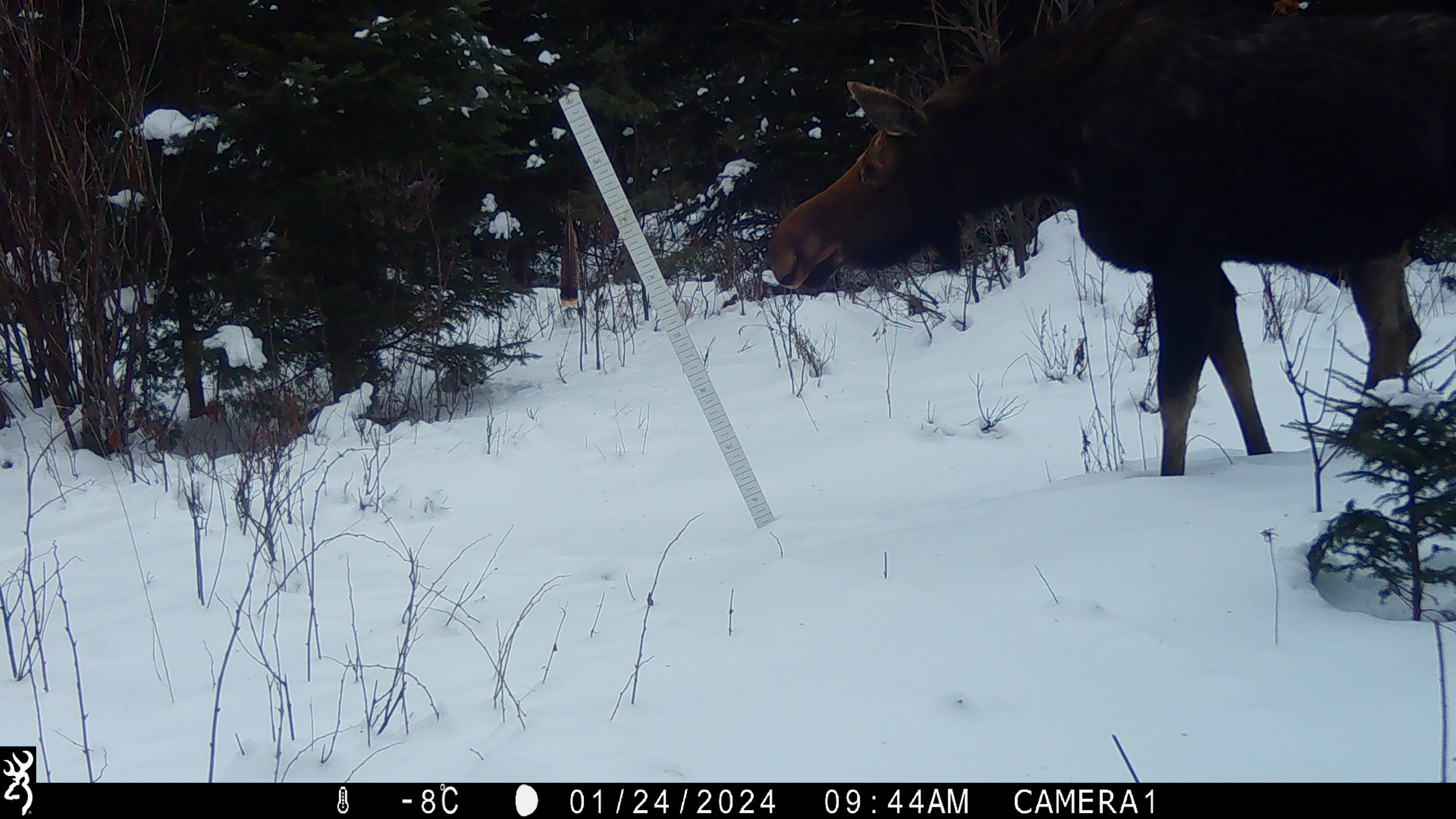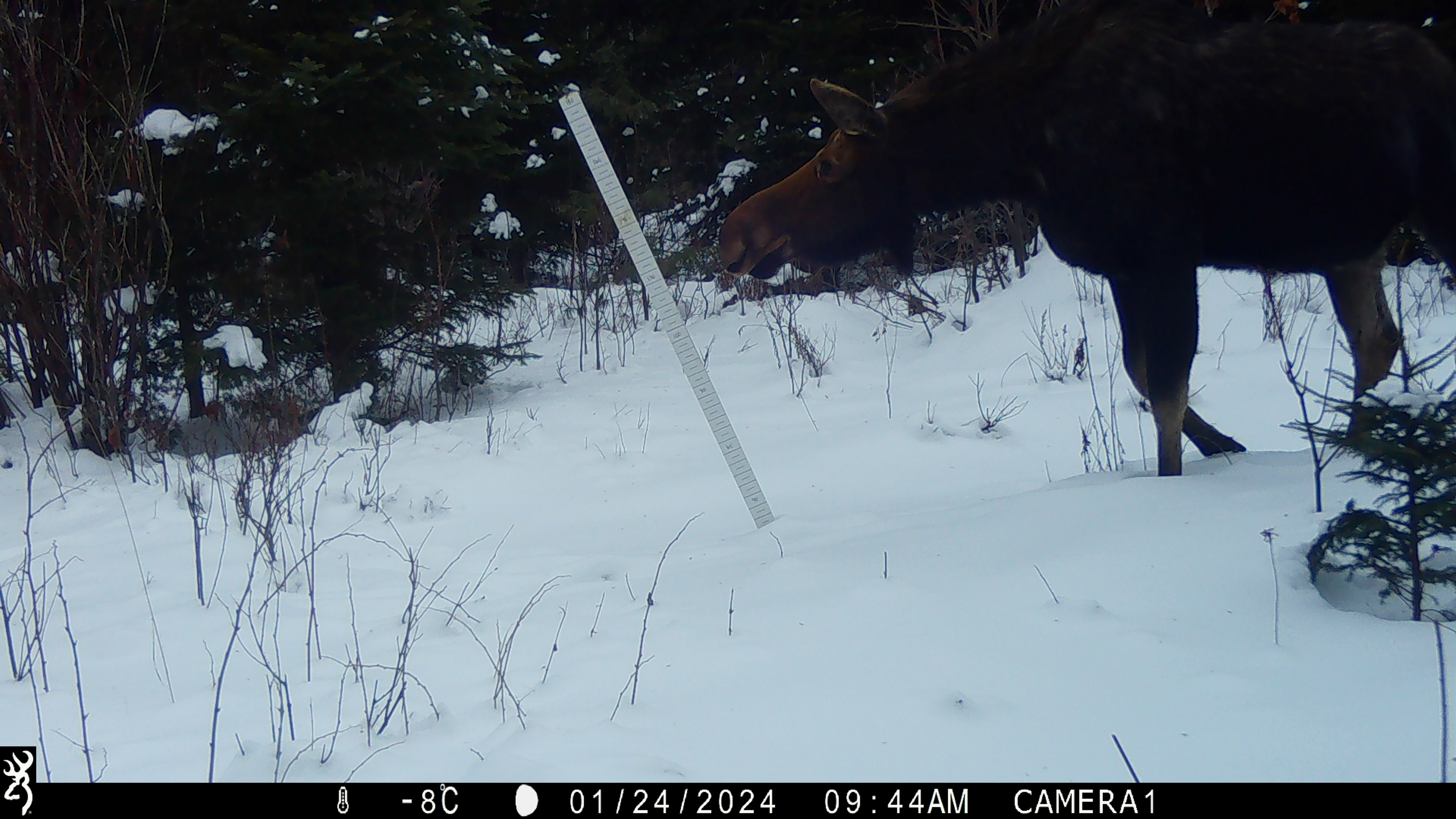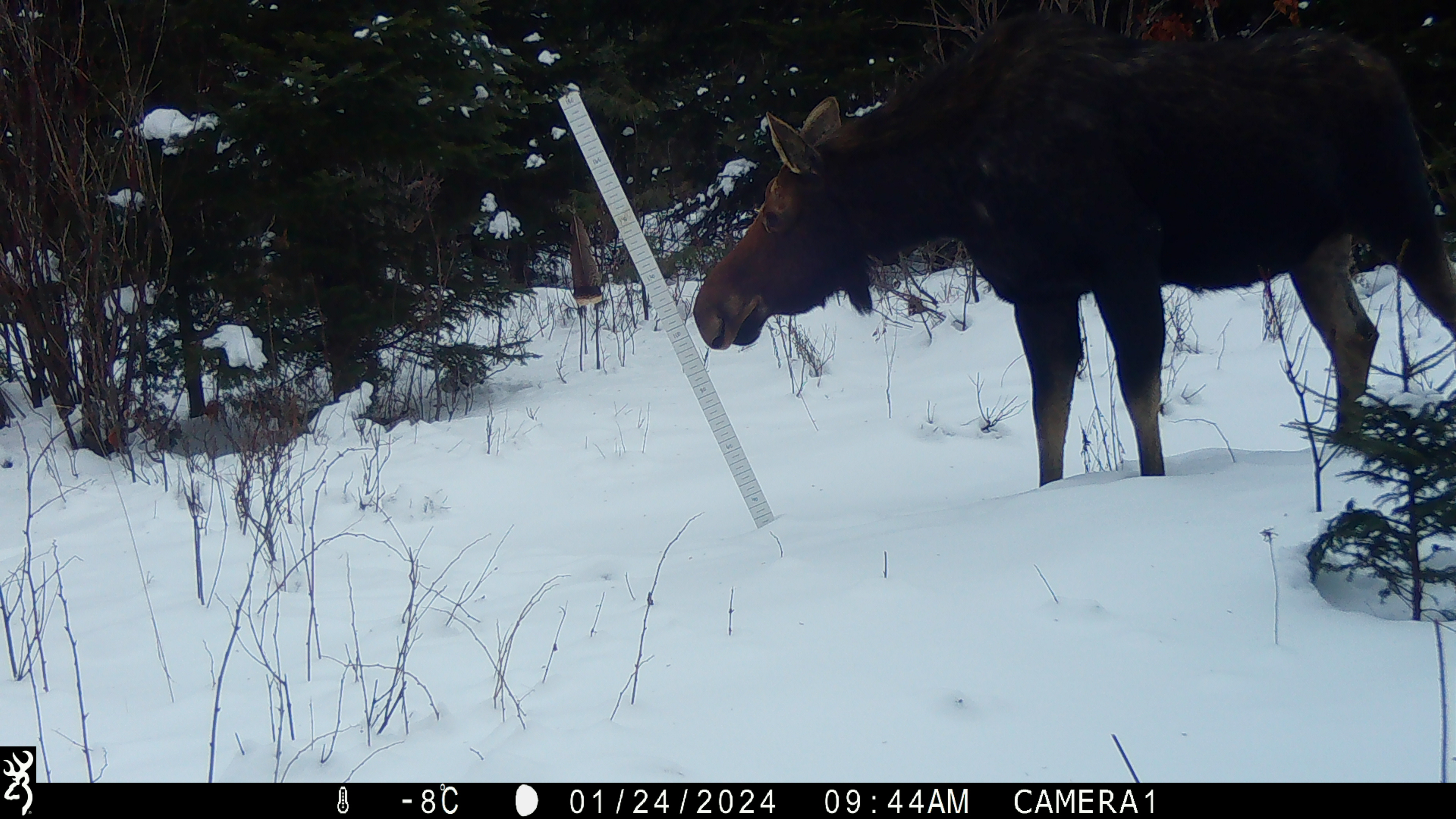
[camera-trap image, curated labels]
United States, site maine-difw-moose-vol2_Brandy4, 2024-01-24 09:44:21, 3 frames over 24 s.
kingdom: Animalia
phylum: Chordata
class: Mammalia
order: Artiodactyla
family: Cervidae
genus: Alces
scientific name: Alces alces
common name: moose